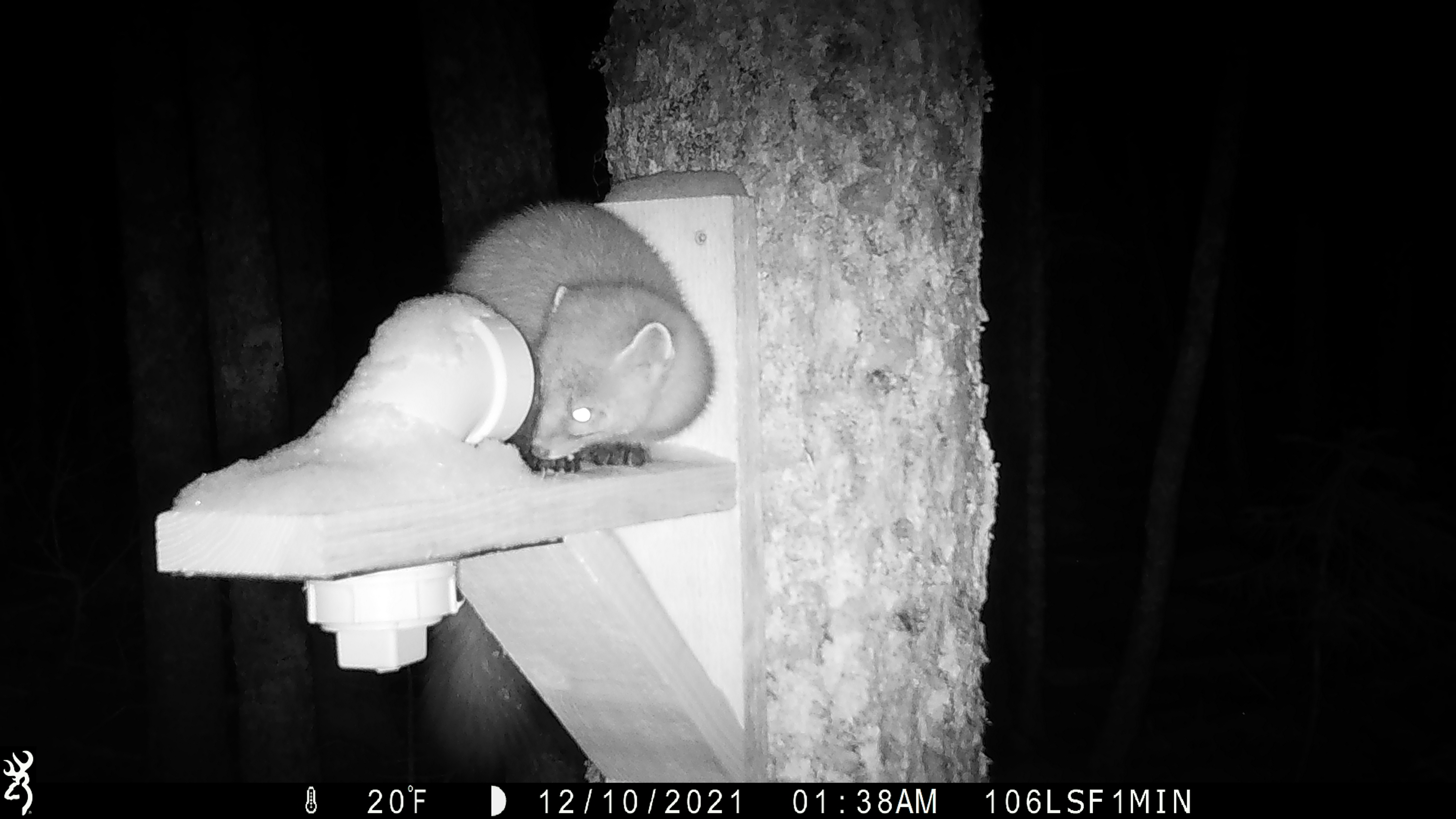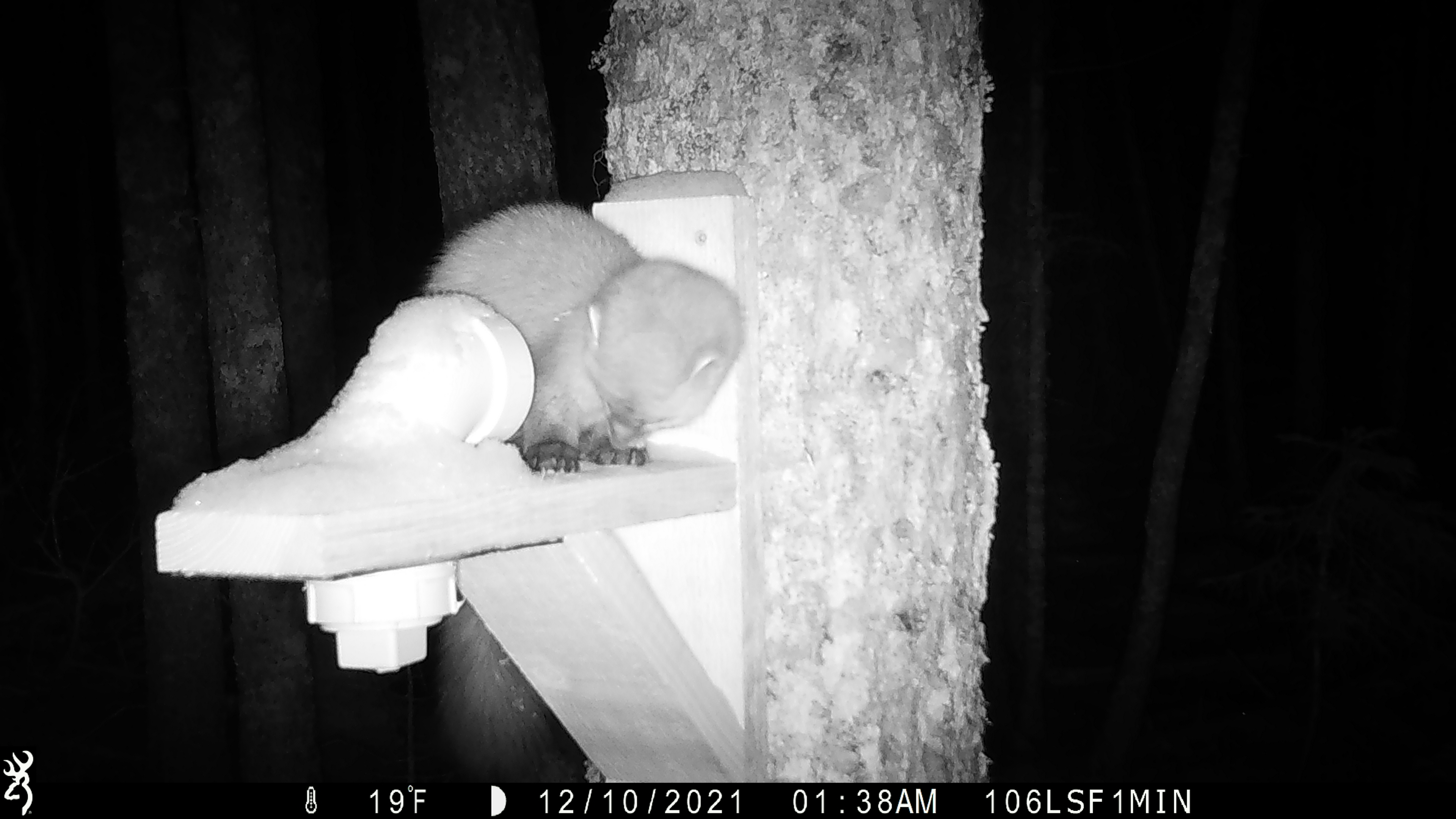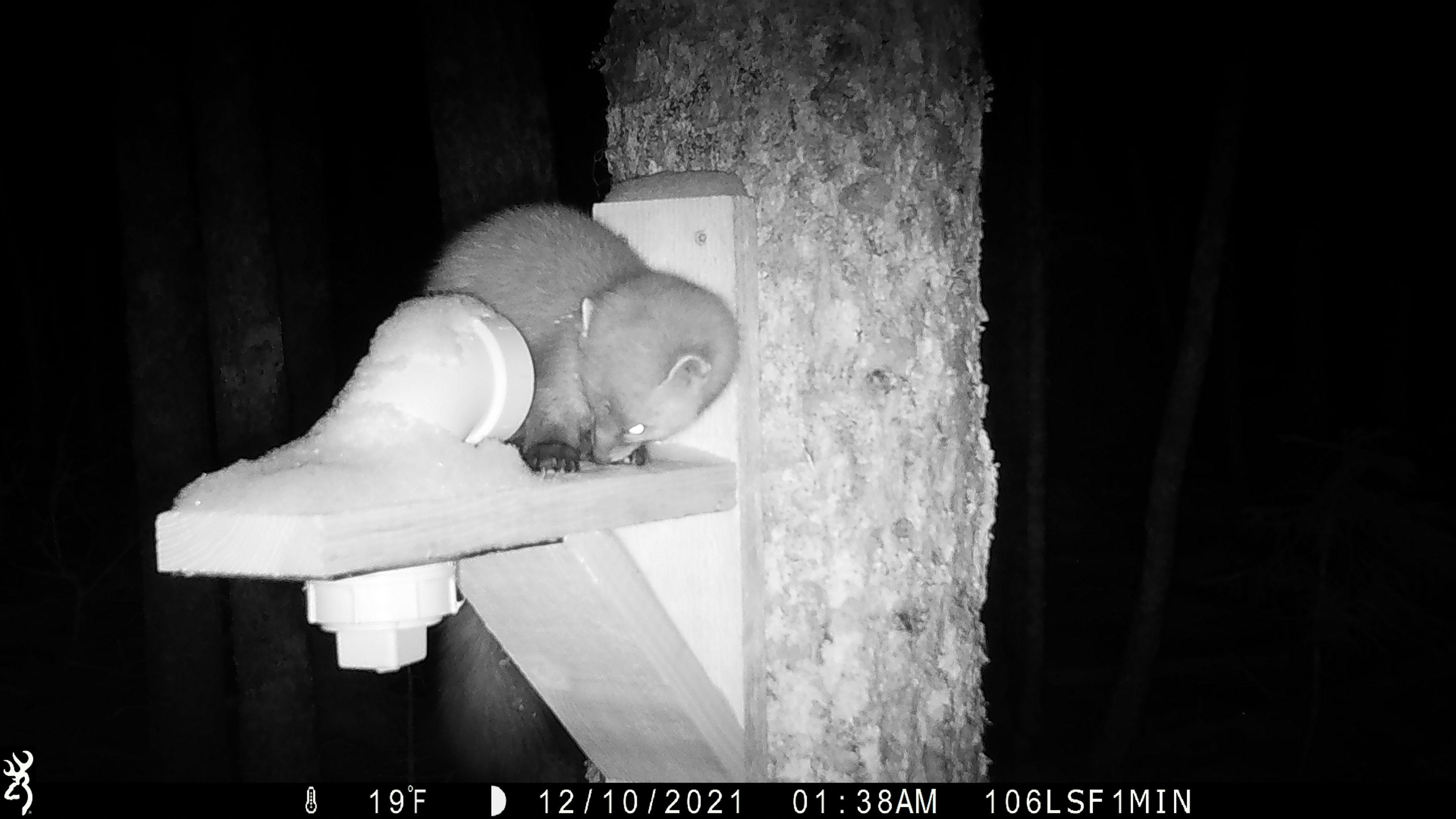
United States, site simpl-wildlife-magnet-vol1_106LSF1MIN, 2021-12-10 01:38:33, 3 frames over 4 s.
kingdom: Animalia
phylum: Chordata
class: Mammalia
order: Carnivora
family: Mustelidae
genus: Martes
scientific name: Martes americana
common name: american marten